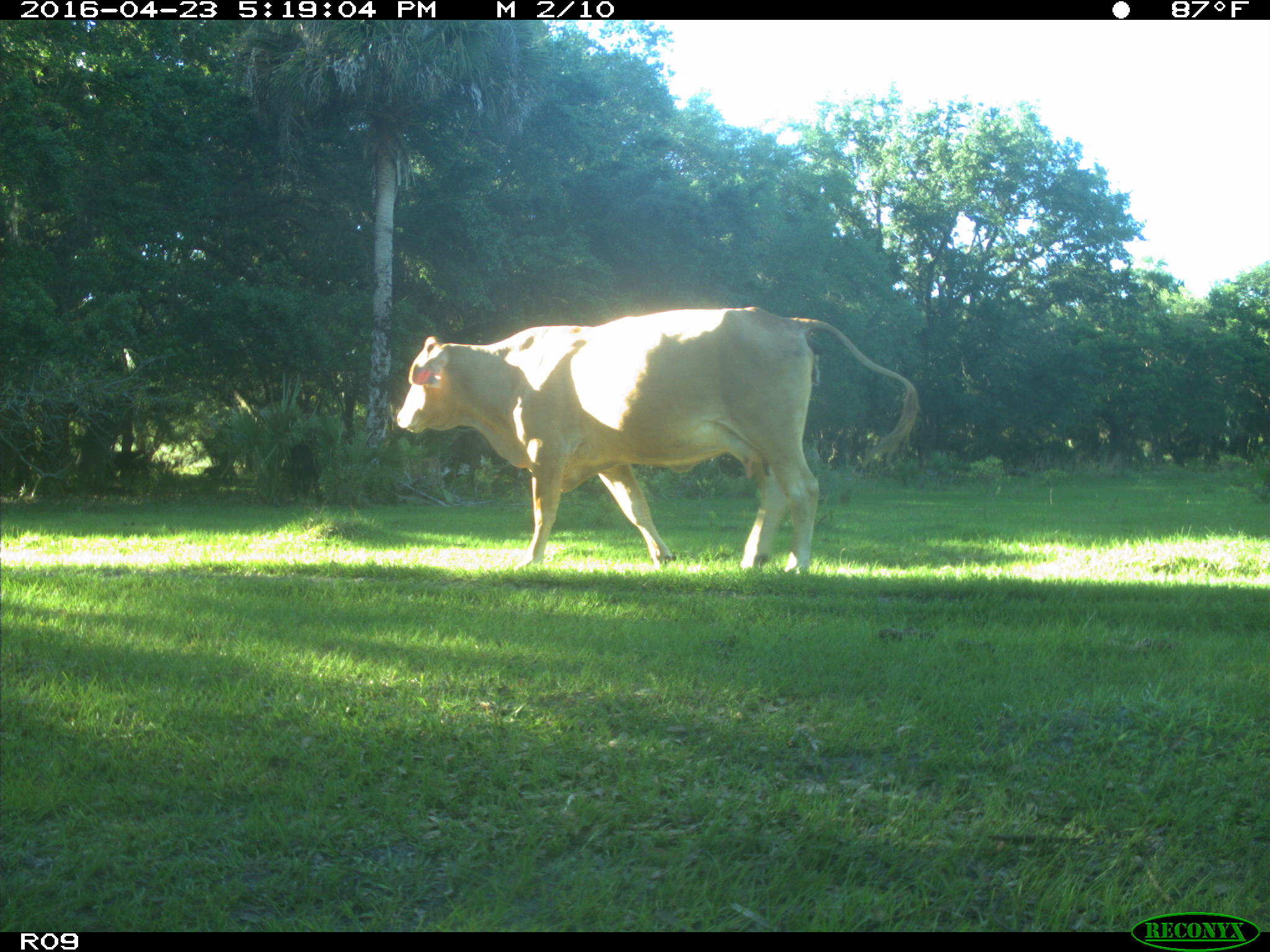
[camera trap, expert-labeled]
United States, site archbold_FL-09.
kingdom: Animalia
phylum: Chordata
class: Mammalia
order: Artiodactyla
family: Bovidae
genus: Bos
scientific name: Bos taurus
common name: domestic cow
Bos taurus (domestic cow).